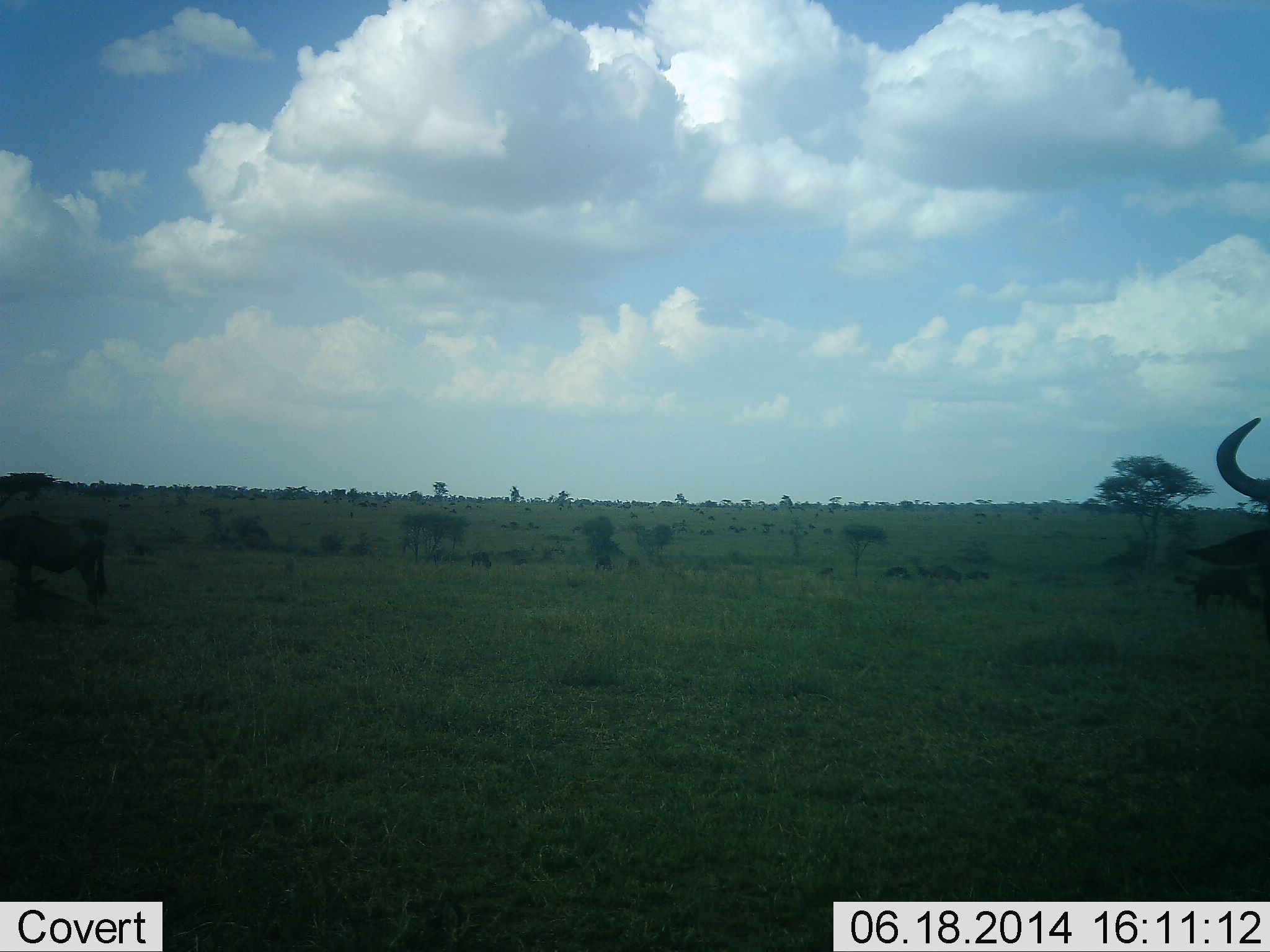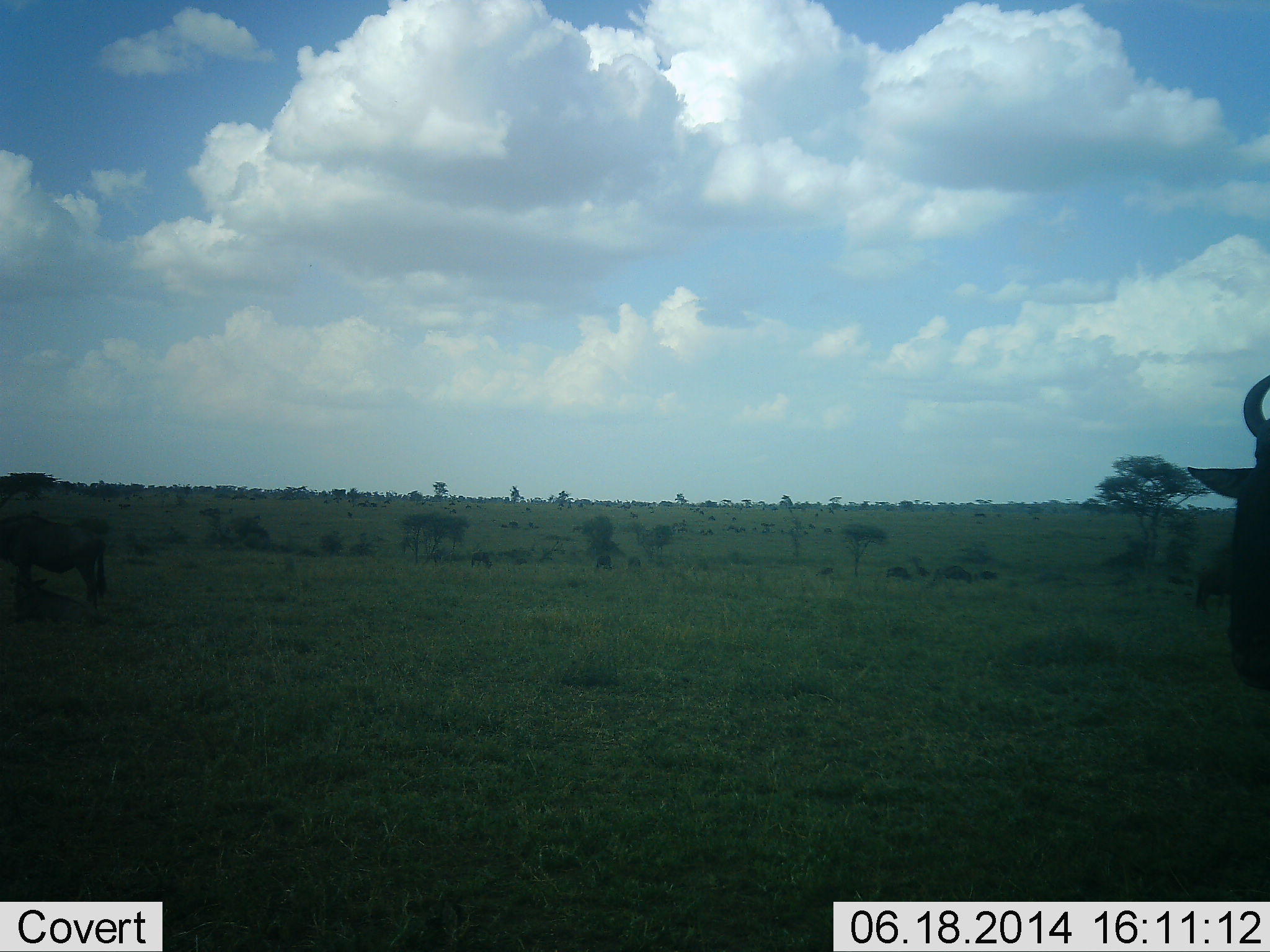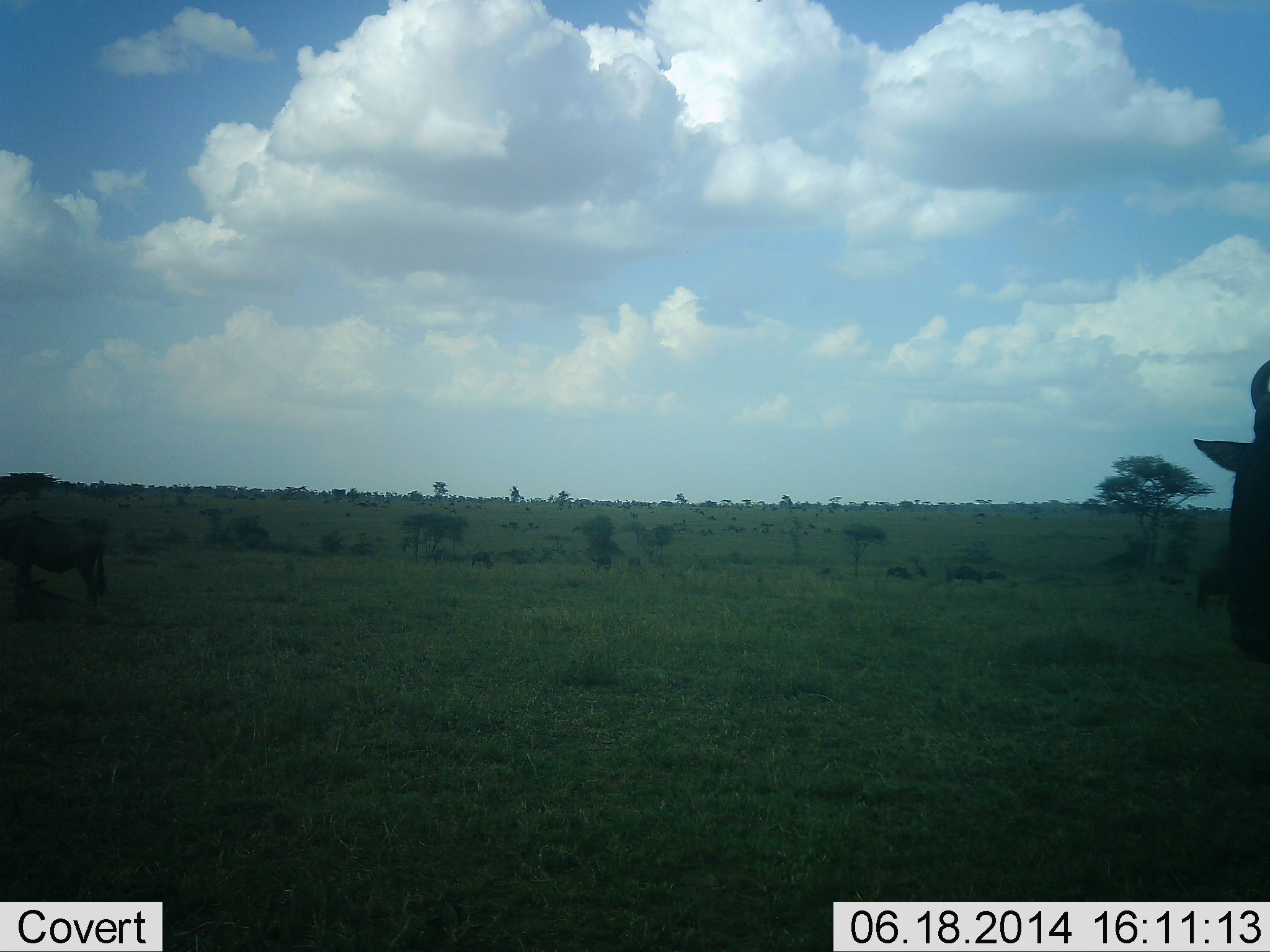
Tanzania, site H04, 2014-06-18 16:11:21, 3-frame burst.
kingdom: Animalia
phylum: Chordata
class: Mammalia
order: Artiodactyla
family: Bovidae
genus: Connochaetes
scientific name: Connochaetes taurinus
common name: blue wildebeest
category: wildebeest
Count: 2.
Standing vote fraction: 74%.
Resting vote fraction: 5%.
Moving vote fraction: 51%.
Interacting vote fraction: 0%.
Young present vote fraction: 3%.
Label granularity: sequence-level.